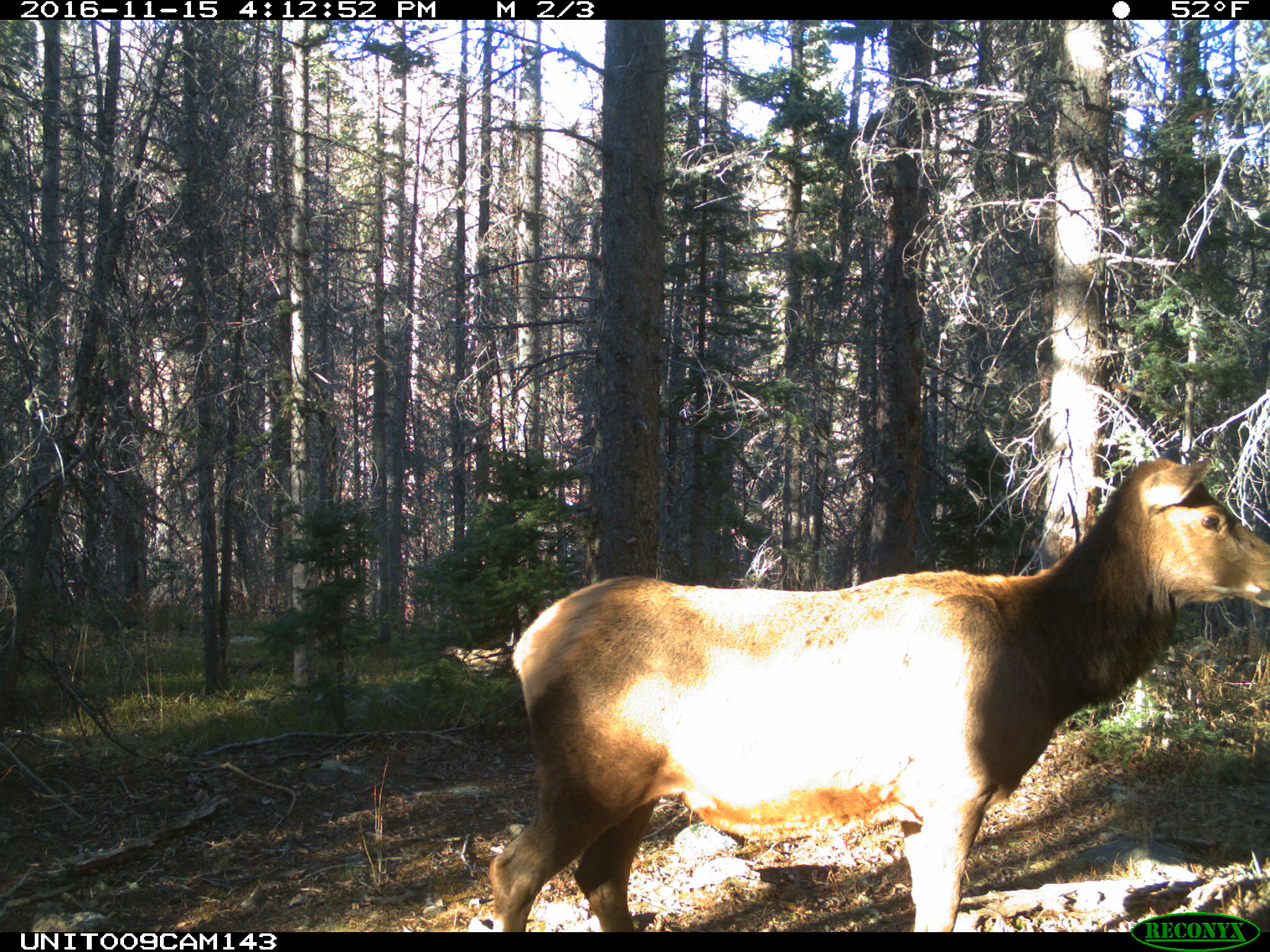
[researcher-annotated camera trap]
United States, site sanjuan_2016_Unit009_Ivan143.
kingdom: Animalia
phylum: Chordata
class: Mammalia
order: Artiodactyla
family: Cervidae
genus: Cervus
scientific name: Cervus elaphus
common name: red deer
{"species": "Cervus elaphus (red deer)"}